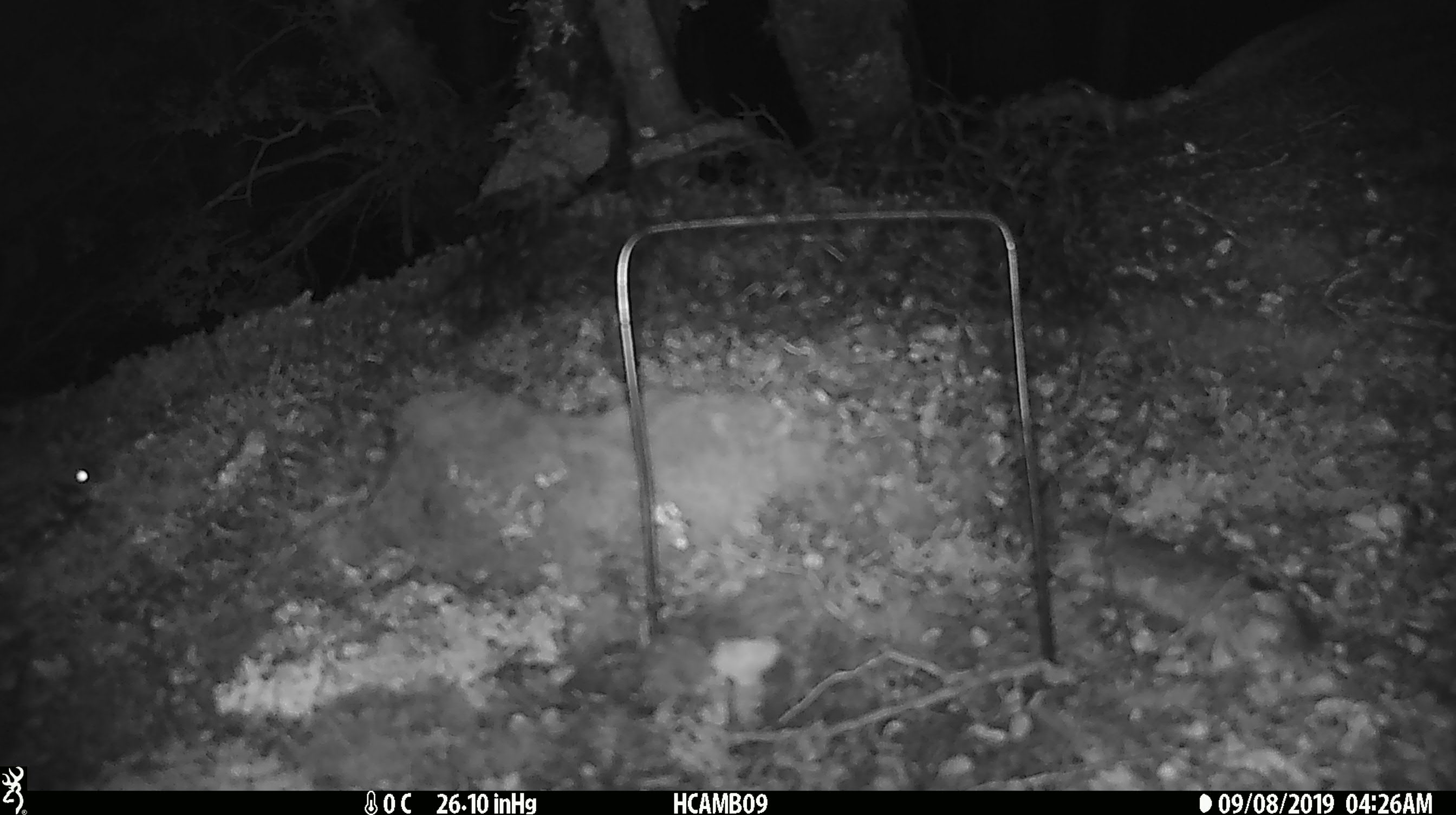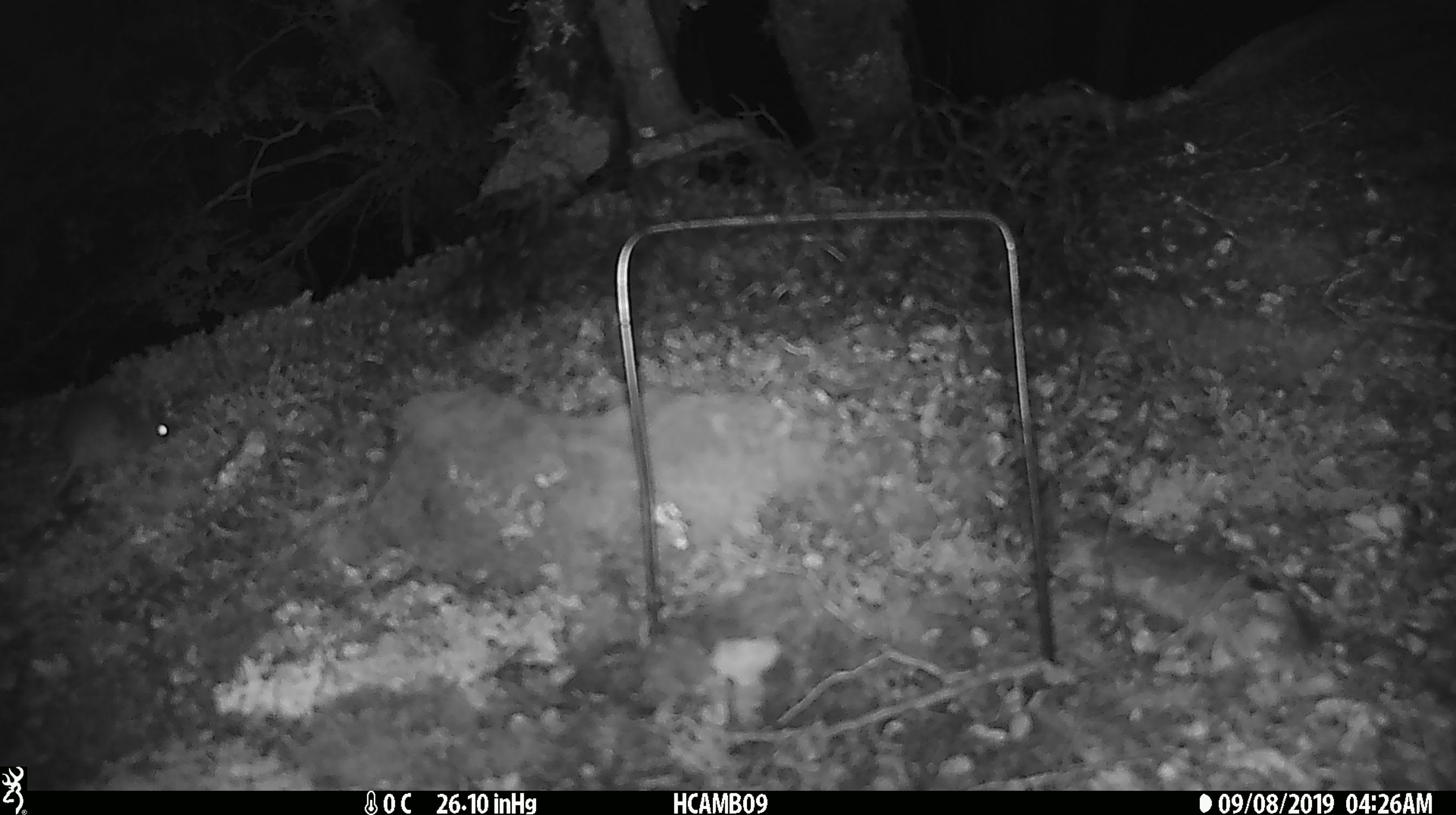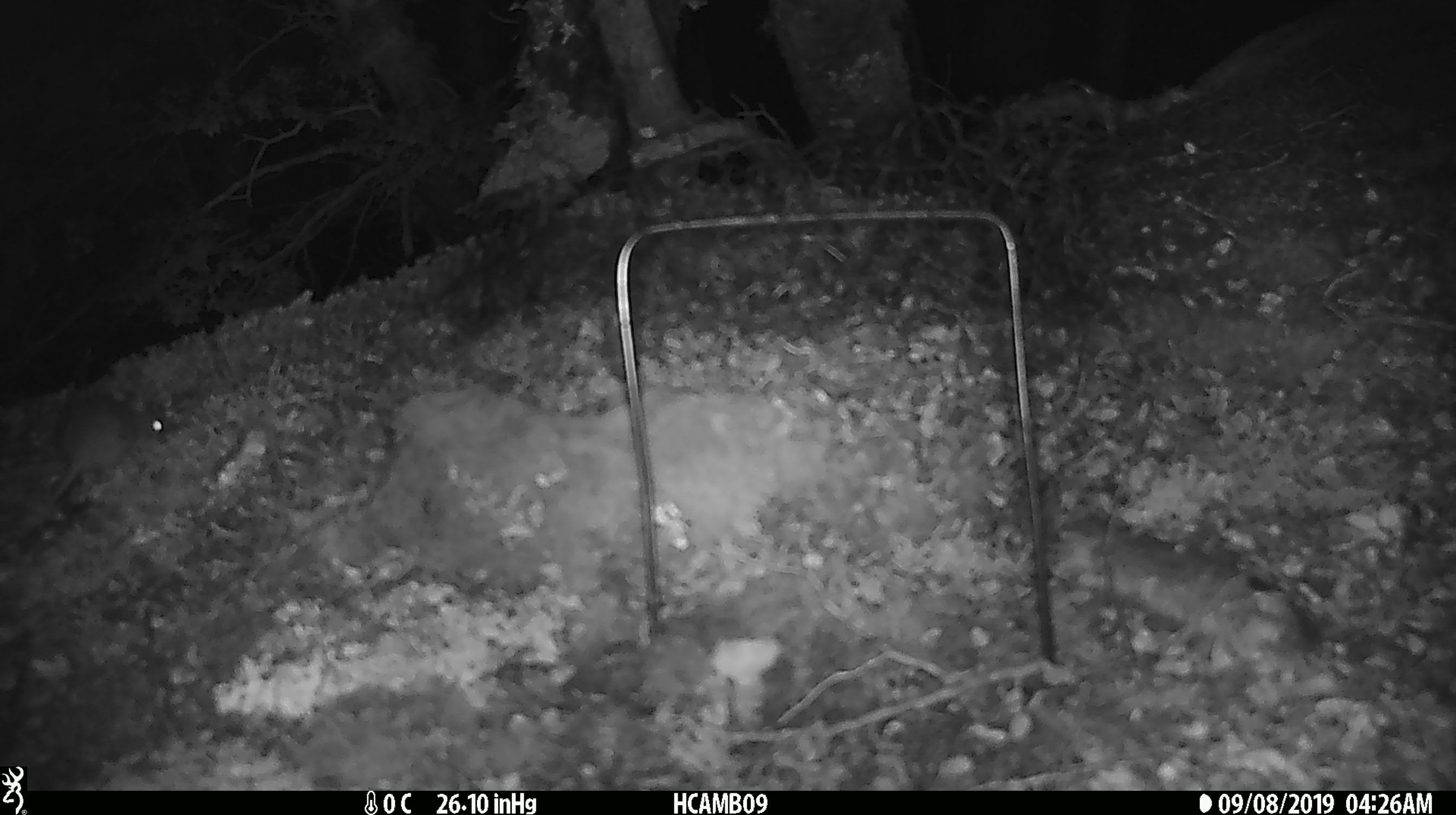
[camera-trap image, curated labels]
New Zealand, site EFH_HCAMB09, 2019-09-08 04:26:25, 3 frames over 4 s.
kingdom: Animalia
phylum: Chordata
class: Mammalia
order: Rodentia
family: Muridae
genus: Mus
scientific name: Mus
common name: mouse